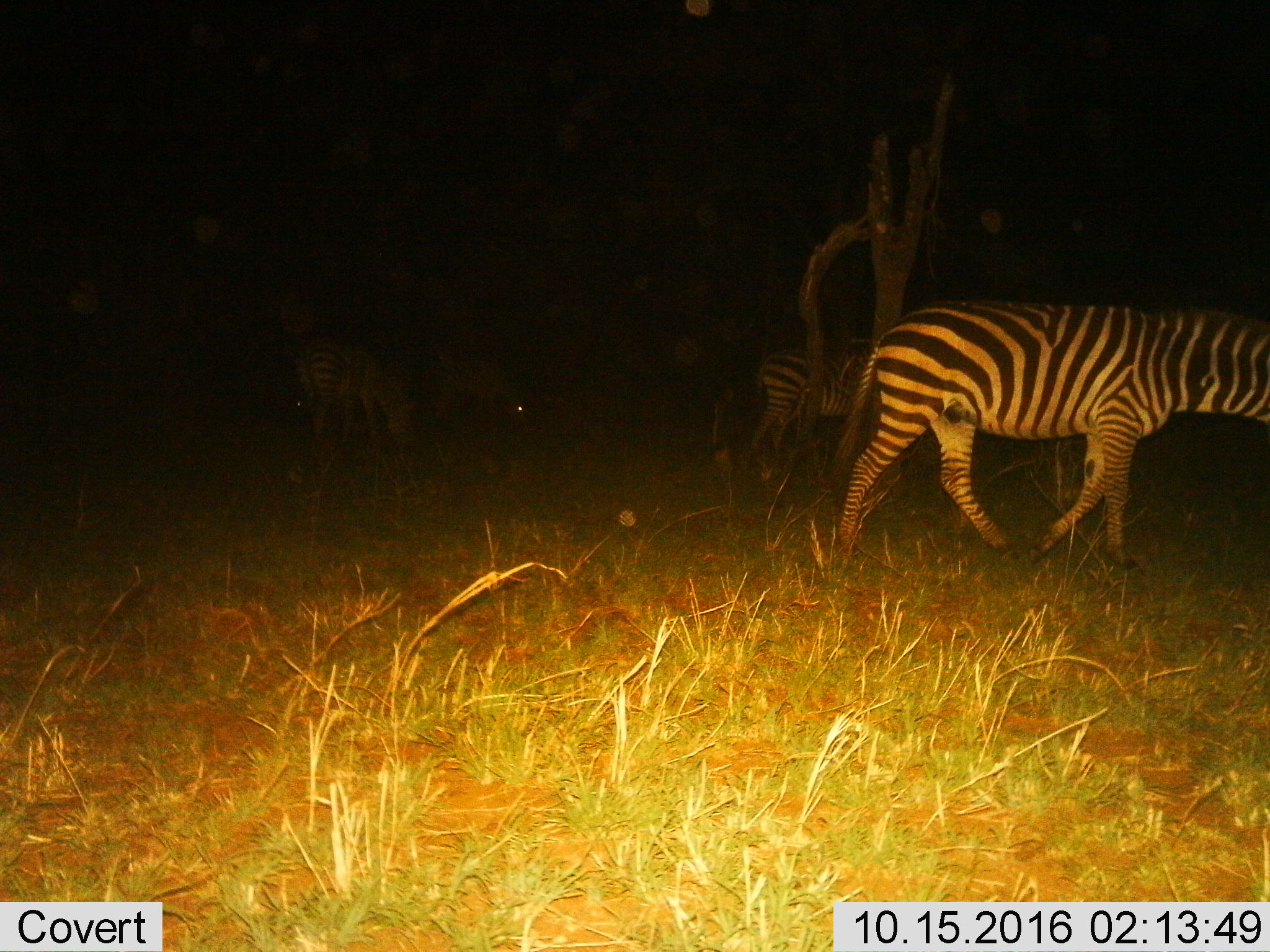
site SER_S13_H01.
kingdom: Animalia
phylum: Chordata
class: Mammalia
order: Perissodactyla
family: Equidae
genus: Equus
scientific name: Equus quagga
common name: plains zebra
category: zebraplains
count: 4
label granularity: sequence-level